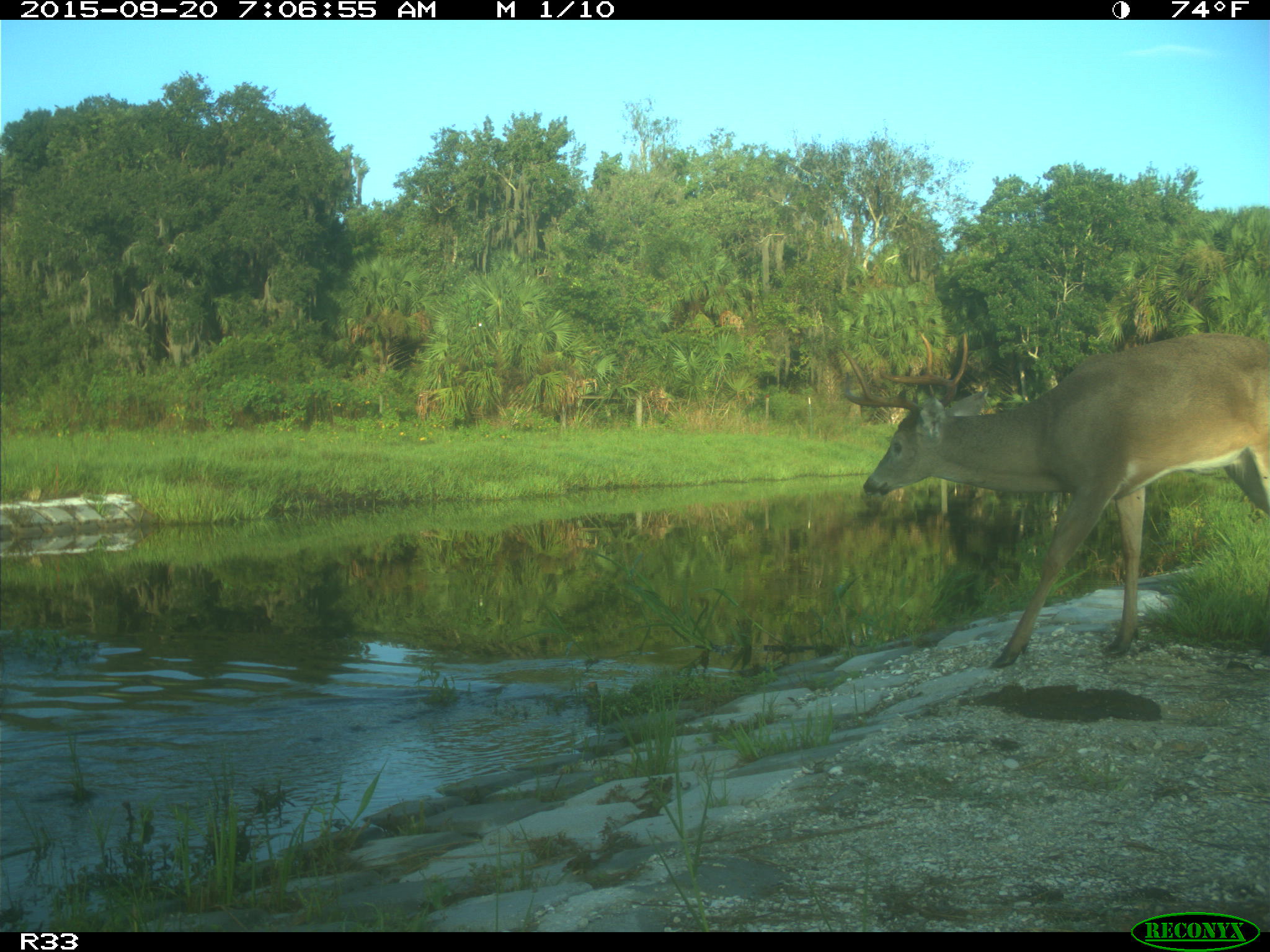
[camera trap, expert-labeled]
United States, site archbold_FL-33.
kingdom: Animalia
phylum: Chordata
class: Mammalia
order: Artiodactyla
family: Cervidae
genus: Odocoileus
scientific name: Odocoileus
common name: deer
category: unidentified deer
Unidentified deer (deer) (Odocoileus).